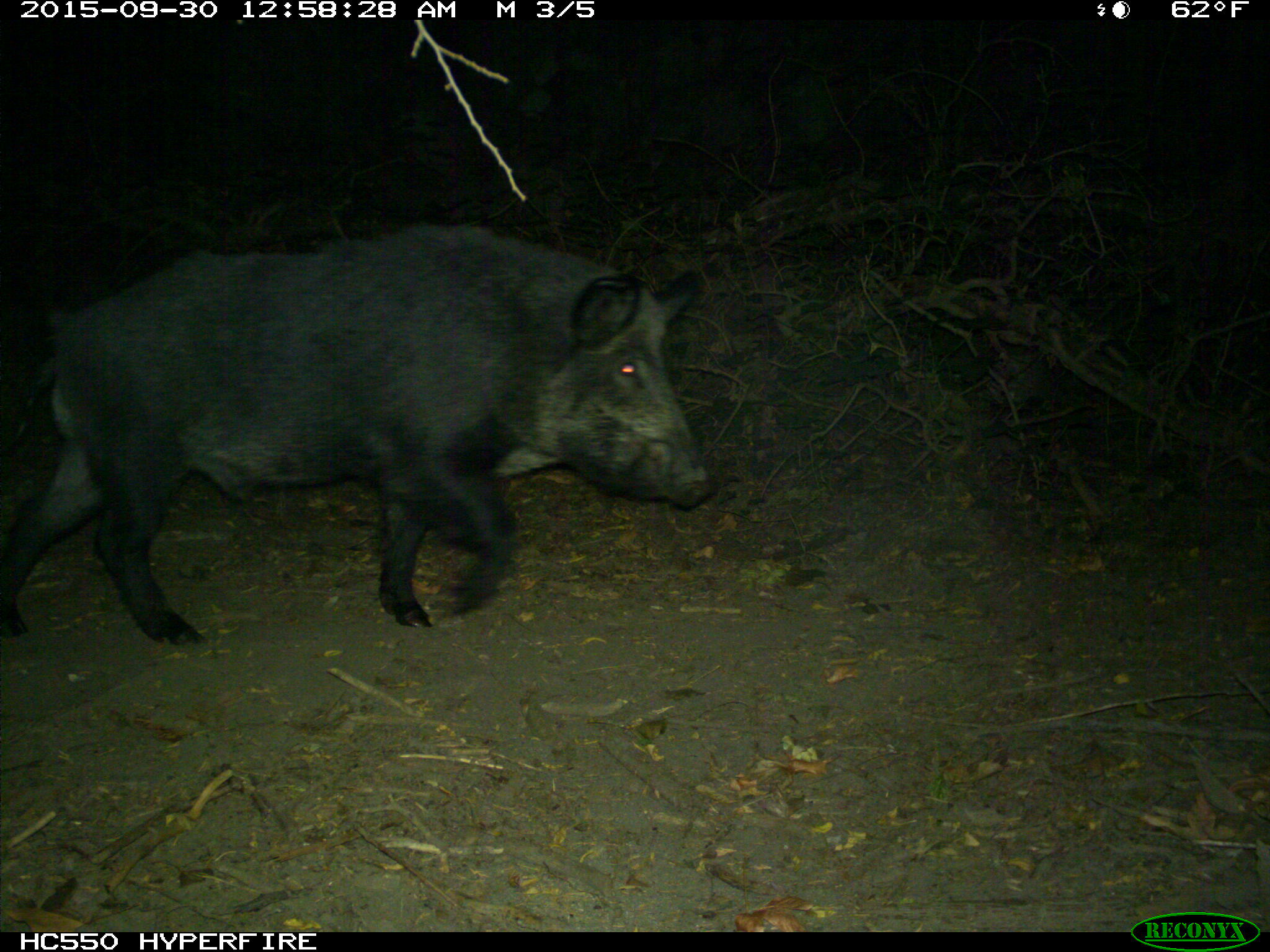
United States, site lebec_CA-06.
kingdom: Animalia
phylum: Chordata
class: Mammalia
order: Artiodactyla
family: Suidae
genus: Sus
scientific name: Sus scrofa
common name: wild boar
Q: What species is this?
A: Sus scrofa (wild boar).